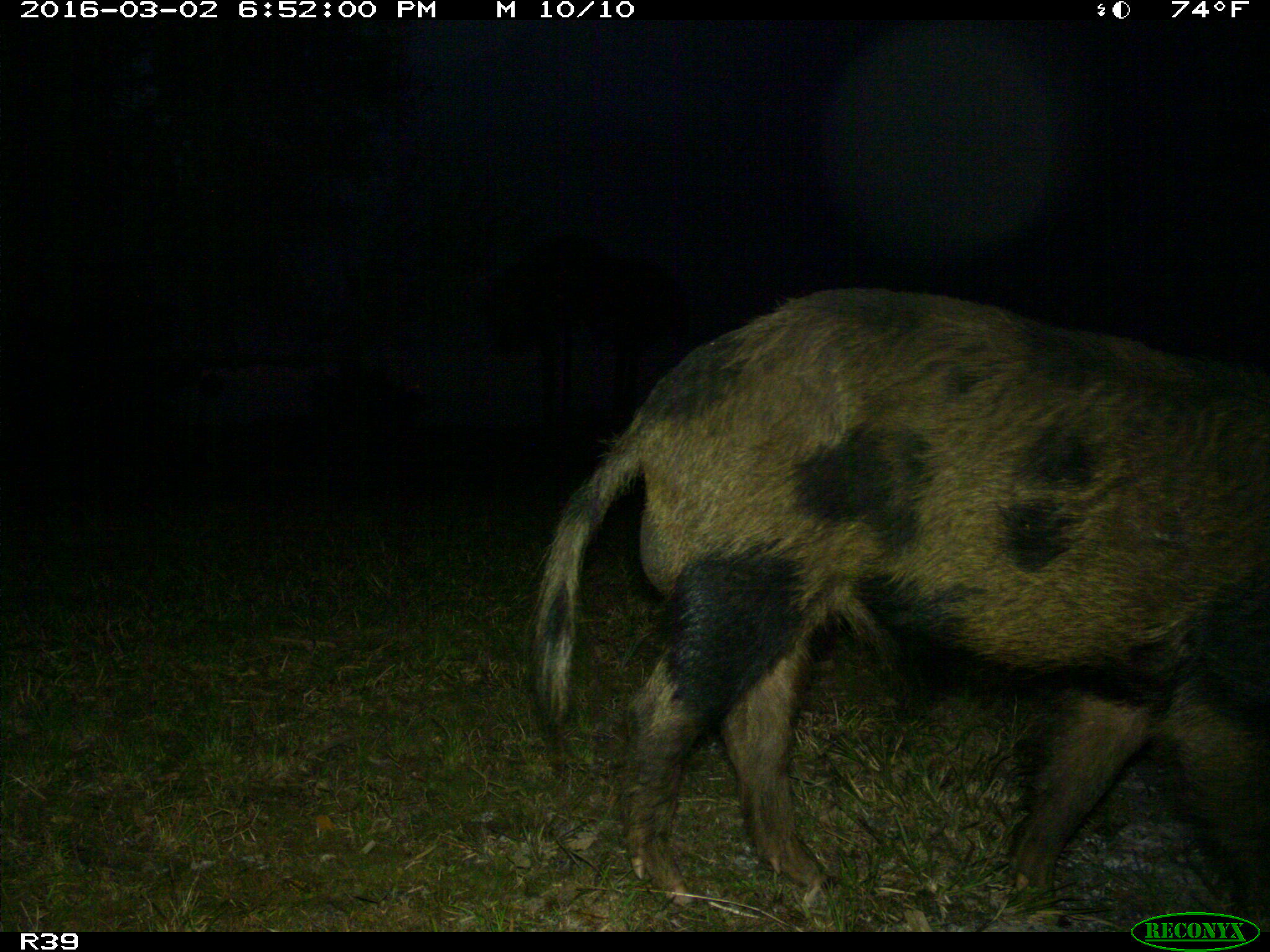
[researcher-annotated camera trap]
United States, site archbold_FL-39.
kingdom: Animalia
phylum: Chordata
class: Mammalia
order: Artiodactyla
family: Suidae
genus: Sus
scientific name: Sus scrofa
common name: wild boar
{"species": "Sus scrofa (wild boar)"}